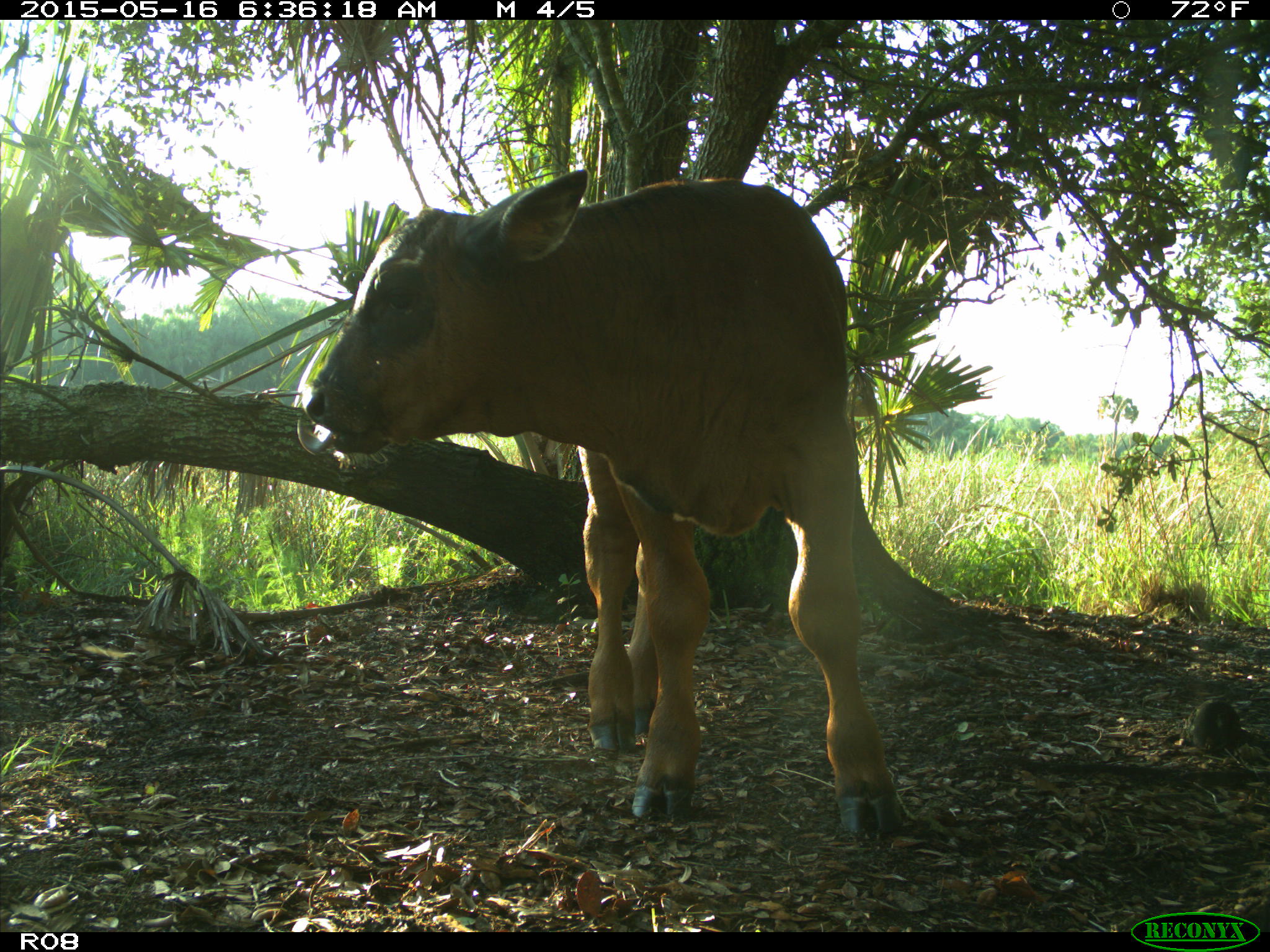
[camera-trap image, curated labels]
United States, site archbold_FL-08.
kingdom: Animalia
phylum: Chordata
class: Mammalia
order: Artiodactyla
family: Bovidae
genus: Bos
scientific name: Bos taurus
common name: domestic cow